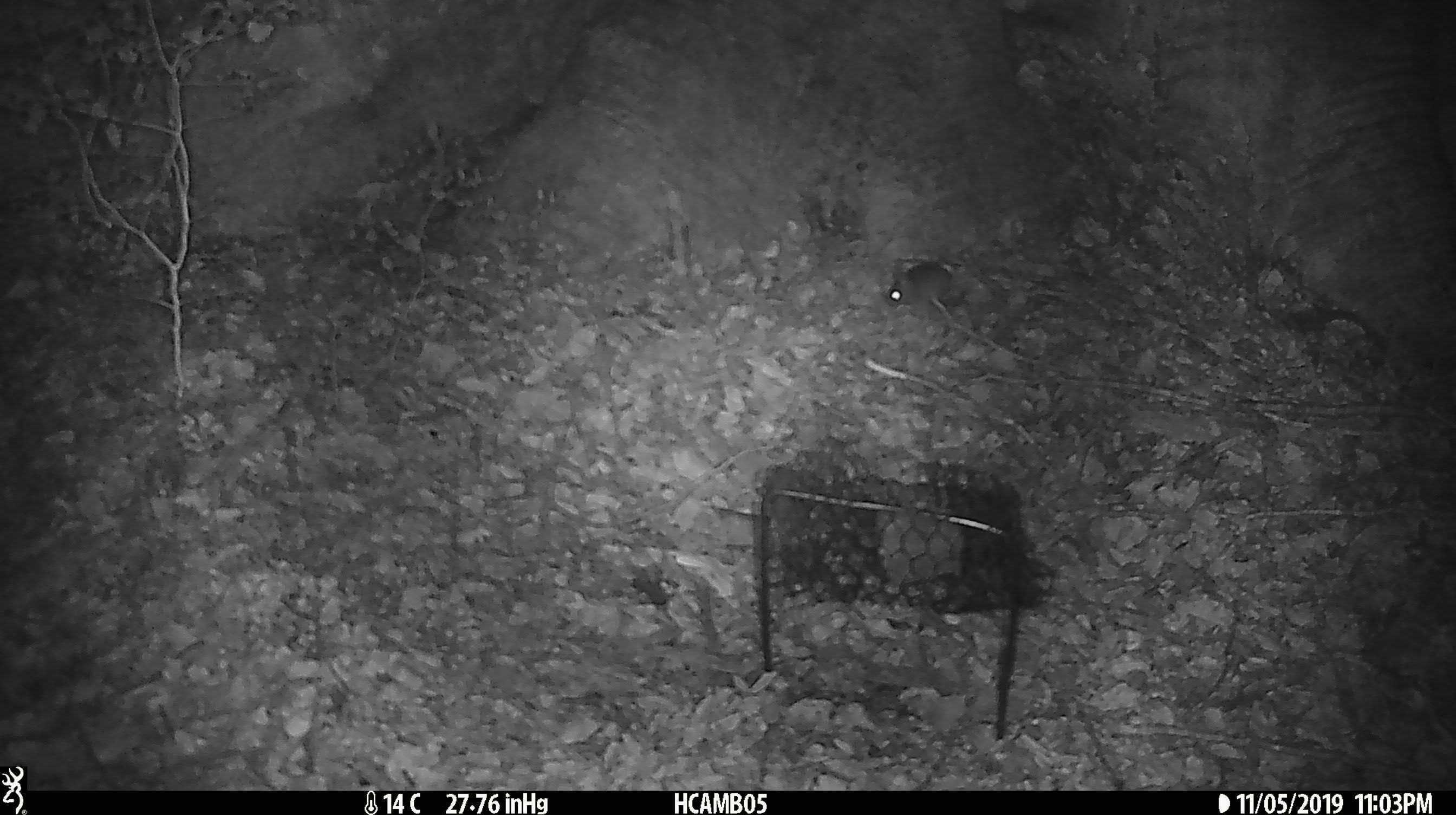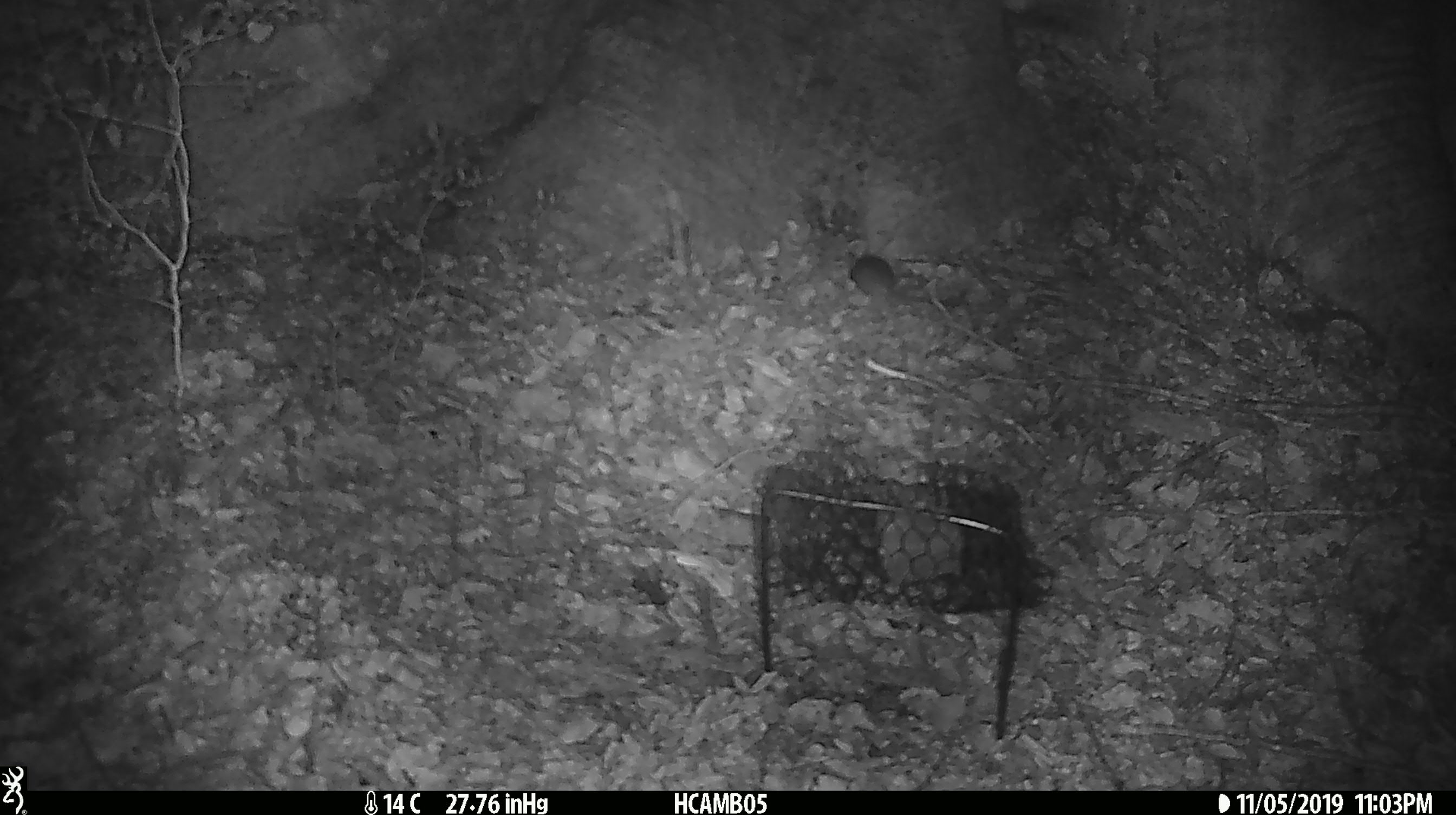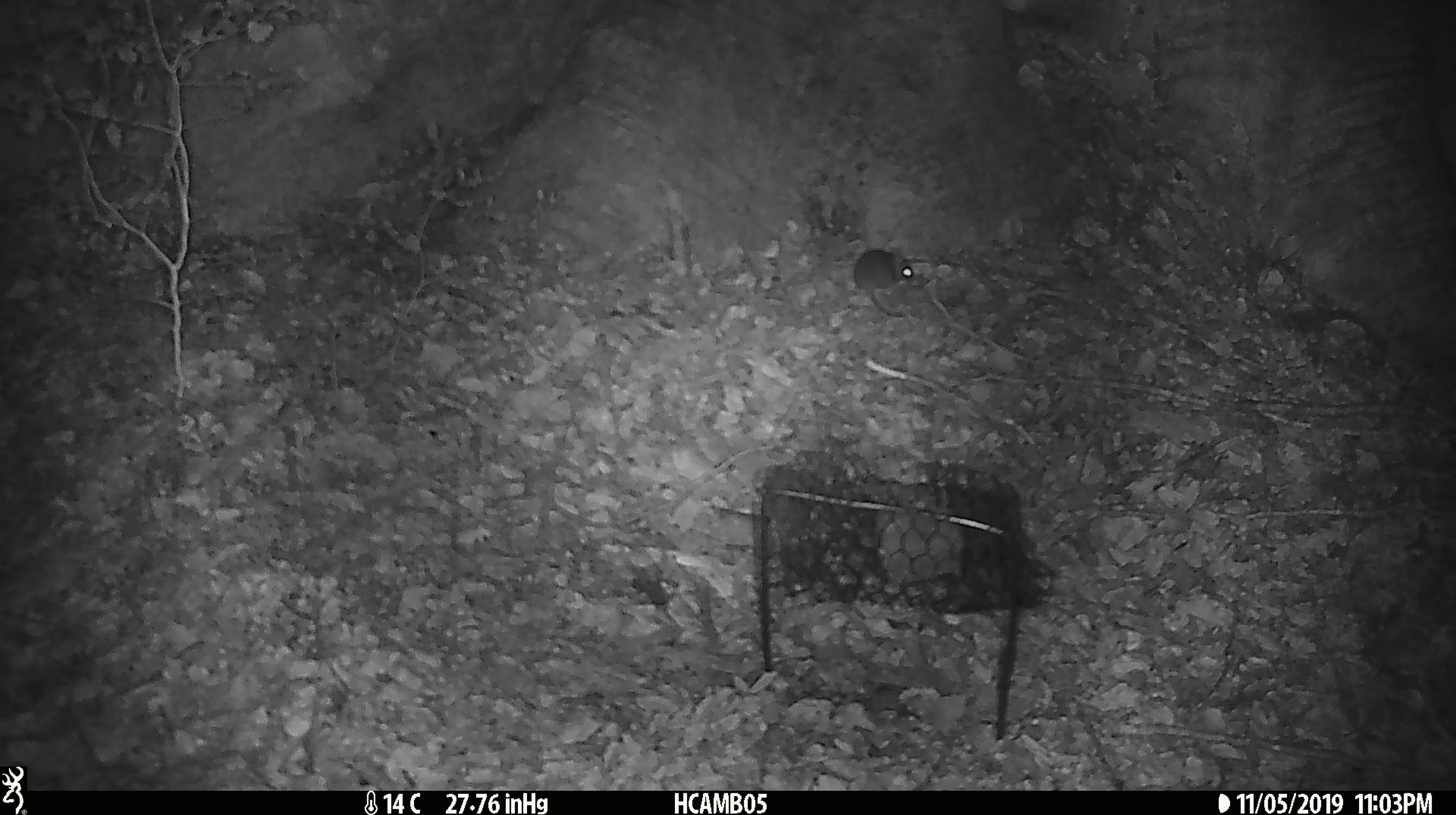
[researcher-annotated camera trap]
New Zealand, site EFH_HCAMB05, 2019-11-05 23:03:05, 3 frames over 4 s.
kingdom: Animalia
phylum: Chordata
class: Mammalia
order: Rodentia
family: Muridae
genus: Mus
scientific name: Mus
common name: mouse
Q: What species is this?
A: Mouse (Mus).